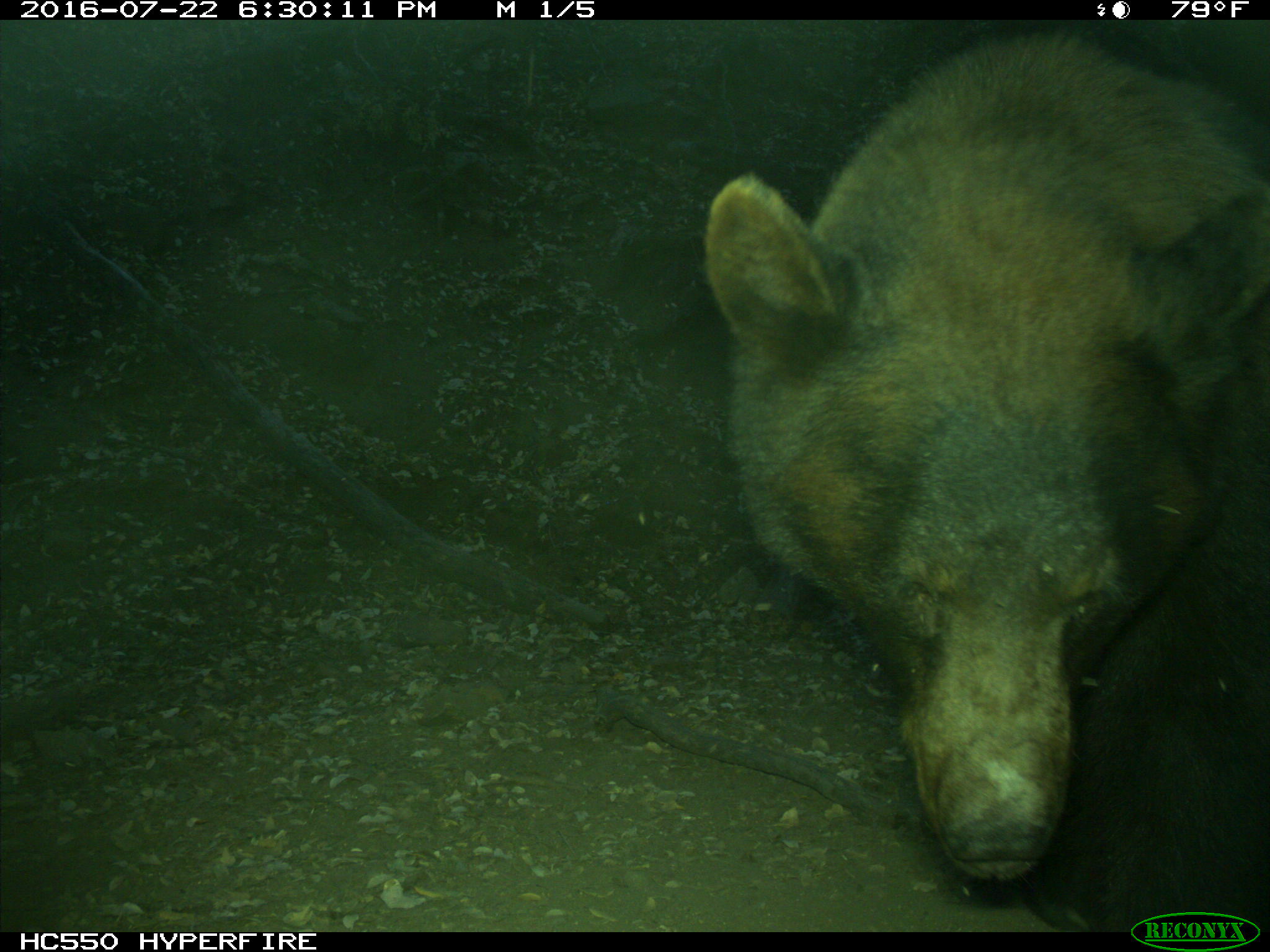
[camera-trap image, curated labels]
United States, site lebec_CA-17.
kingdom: Animalia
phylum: Chordata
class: Mammalia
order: Carnivora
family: Ursidae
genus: Ursus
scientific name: Ursus americanus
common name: american black bear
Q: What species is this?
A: Ursus americanus (american black bear).